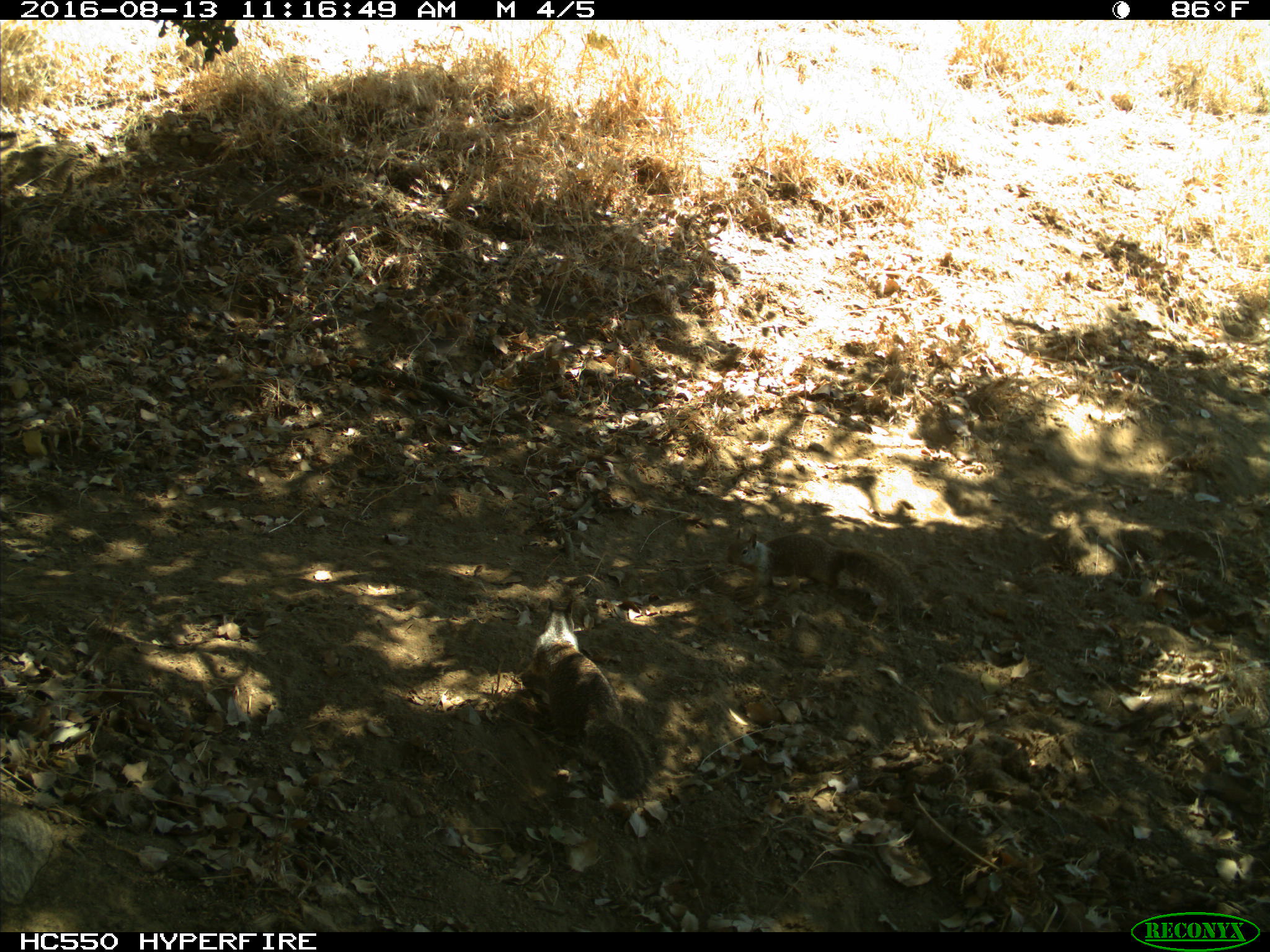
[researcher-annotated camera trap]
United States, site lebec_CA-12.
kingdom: Animalia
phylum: Chordata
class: Mammalia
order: Rodentia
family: Sciuridae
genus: Otospermophilus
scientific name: Otospermophilus beecheyi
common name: california ground squirrel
Otospermophilus beecheyi (california ground squirrel).